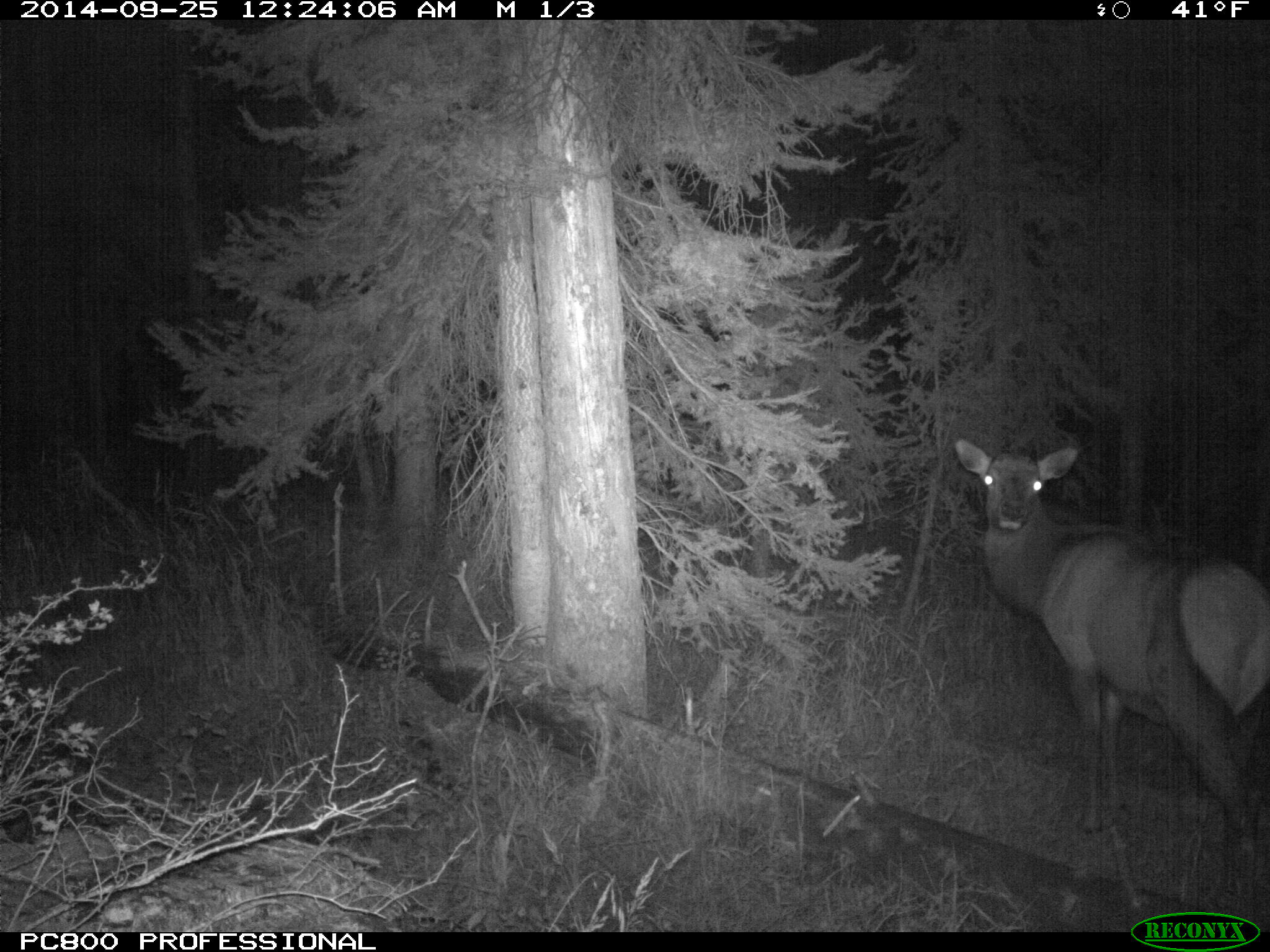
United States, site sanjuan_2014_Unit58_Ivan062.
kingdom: Animalia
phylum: Chordata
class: Mammalia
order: Artiodactyla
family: Cervidae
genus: Cervus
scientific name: Cervus elaphus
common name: red deer